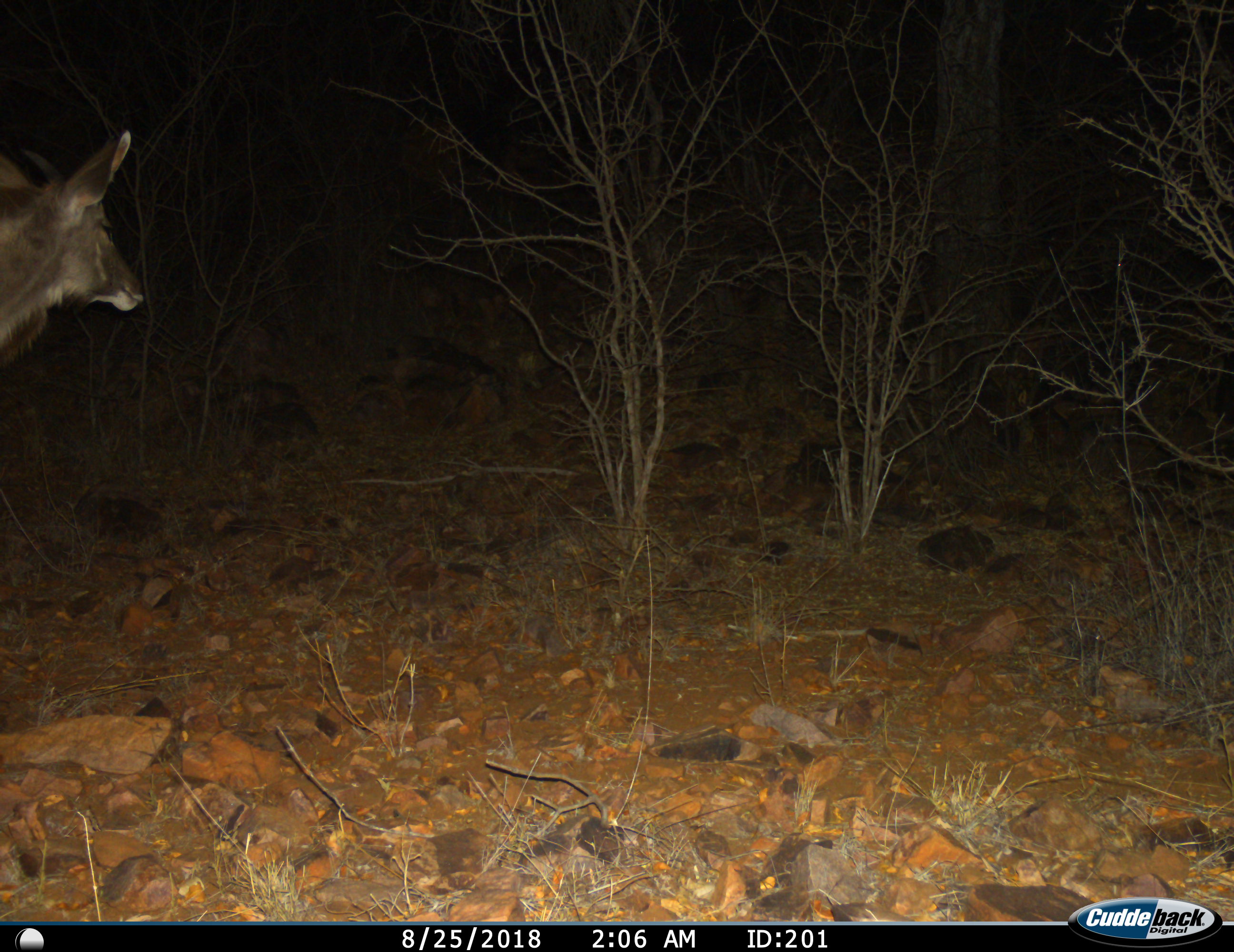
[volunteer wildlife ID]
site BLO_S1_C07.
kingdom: Animalia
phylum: Chordata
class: Mammalia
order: Artiodactyla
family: Bovidae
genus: Tragelaphus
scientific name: Tragelaphus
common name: kudu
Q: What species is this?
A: Kudu (Tragelaphus).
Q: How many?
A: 1.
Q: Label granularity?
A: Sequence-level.